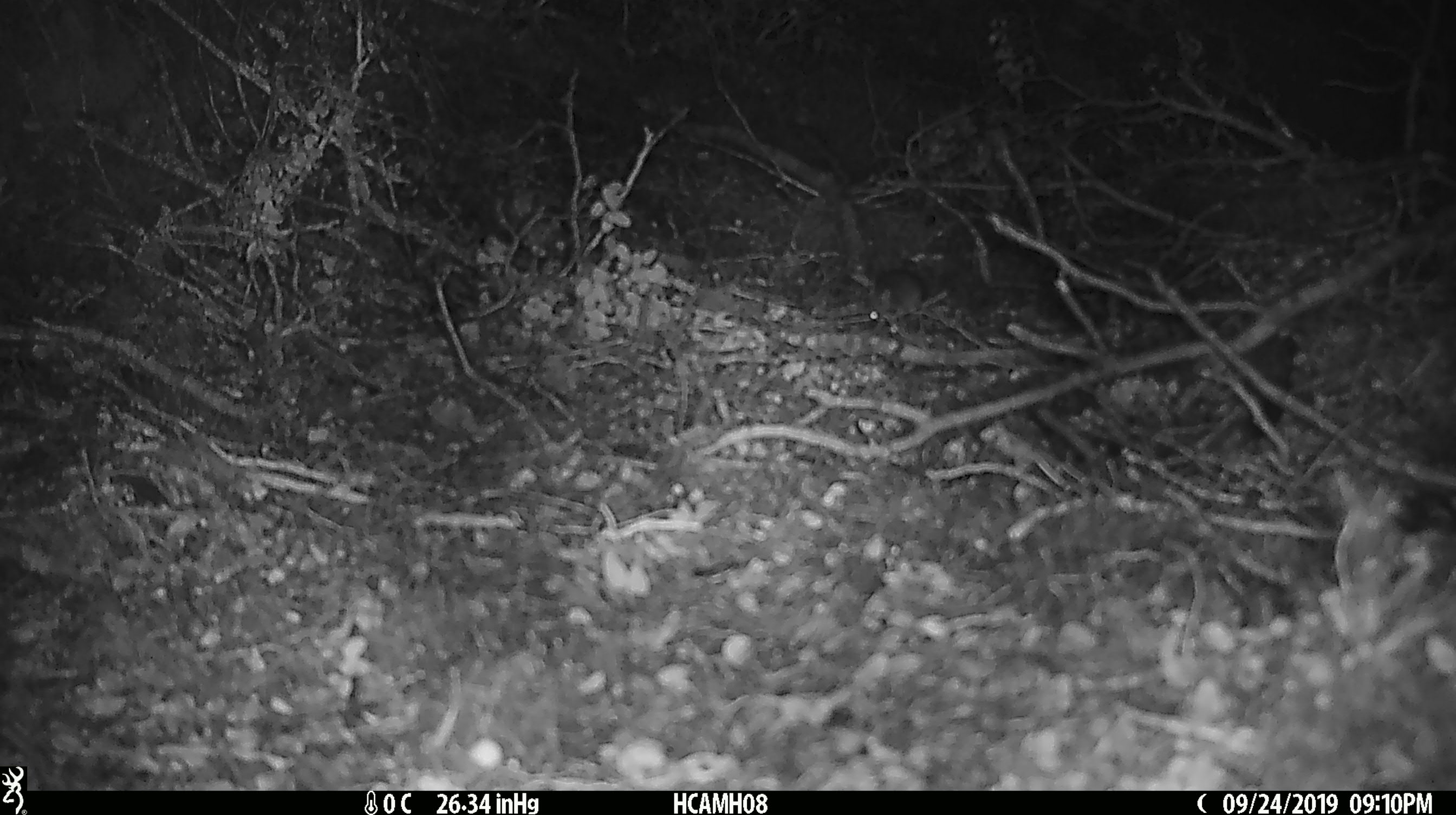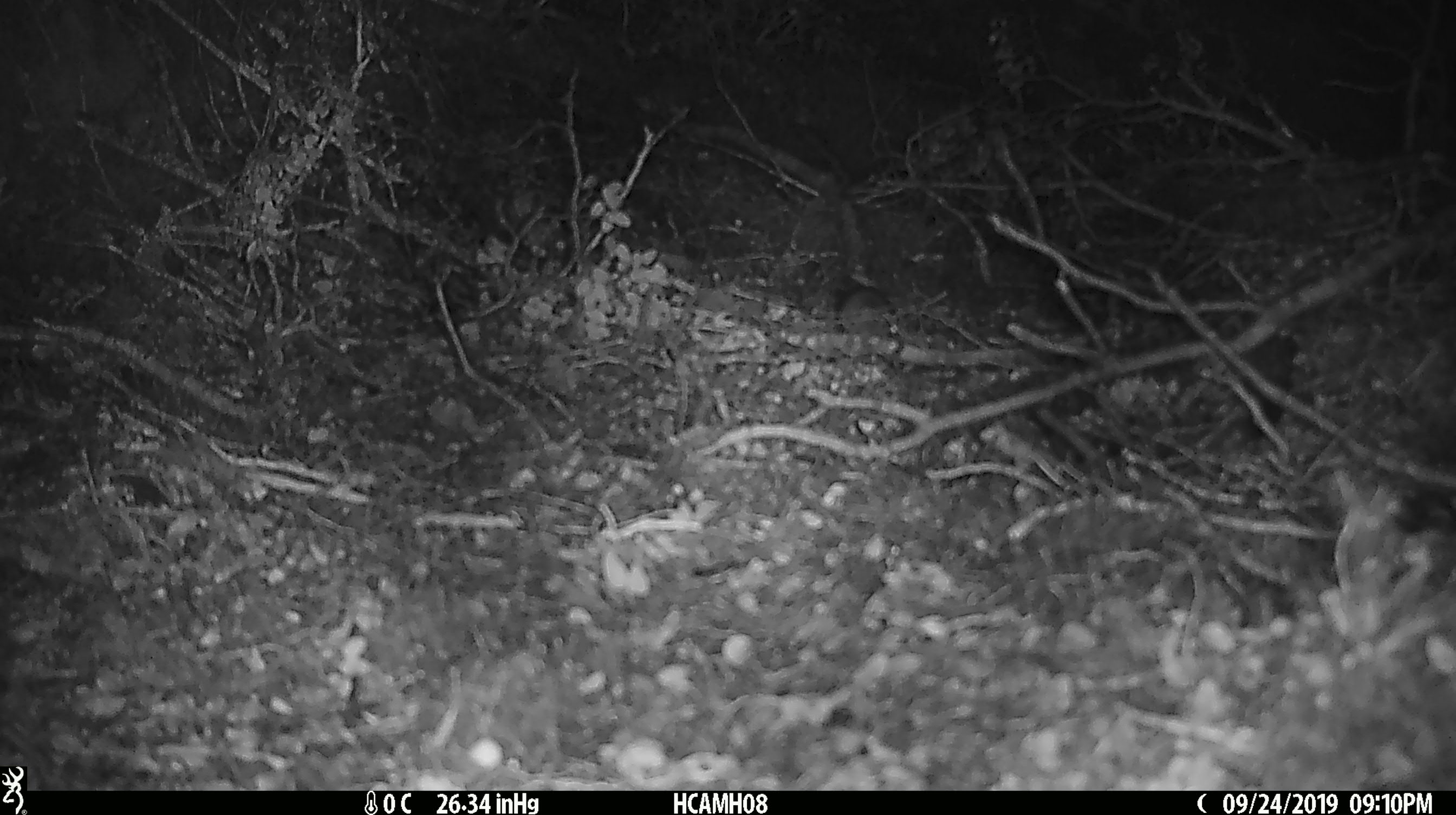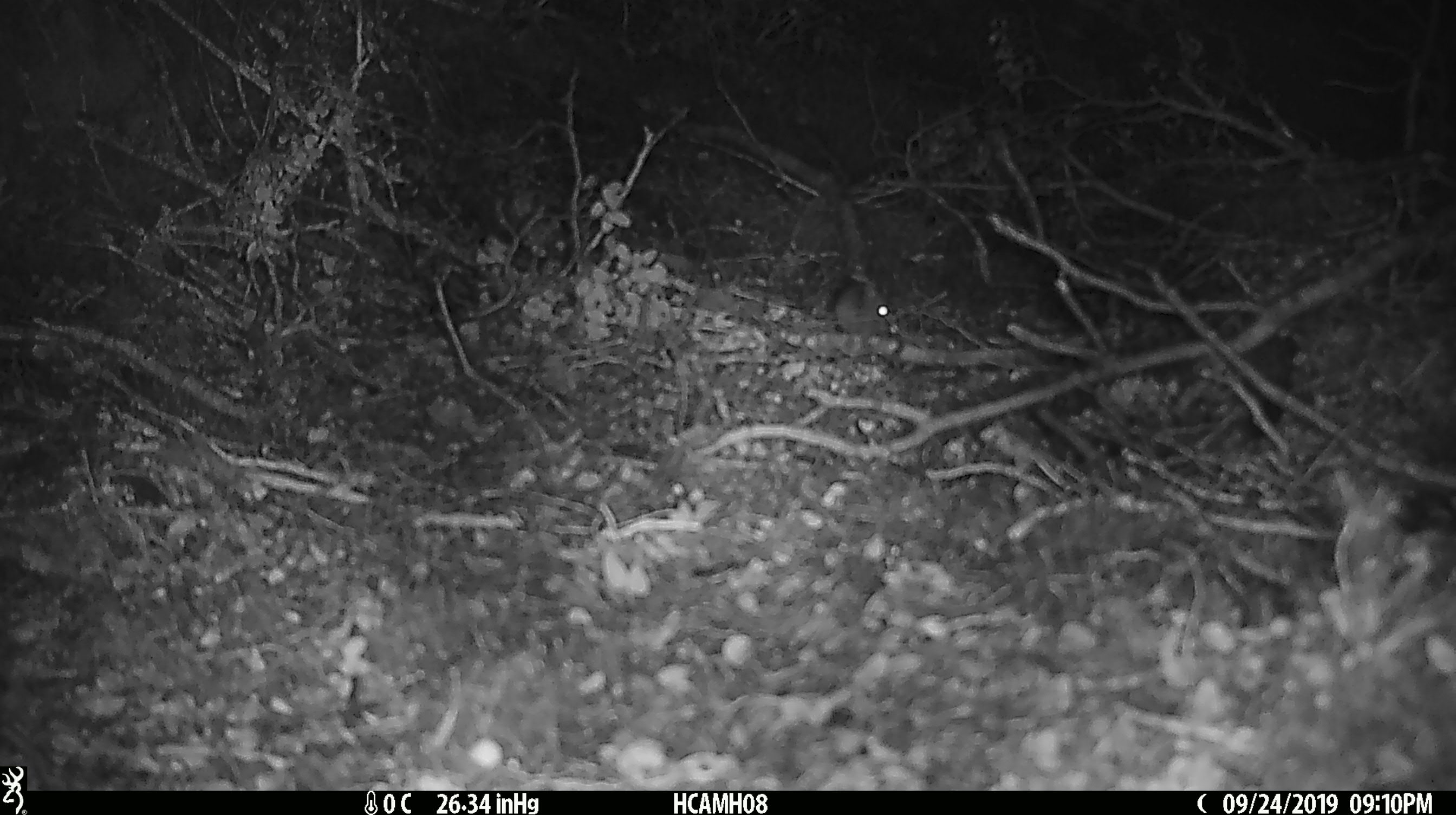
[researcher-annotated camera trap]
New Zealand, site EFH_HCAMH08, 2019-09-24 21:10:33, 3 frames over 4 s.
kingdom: Animalia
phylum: Chordata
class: Mammalia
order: Rodentia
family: Muridae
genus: Mus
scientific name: Mus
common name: mouse